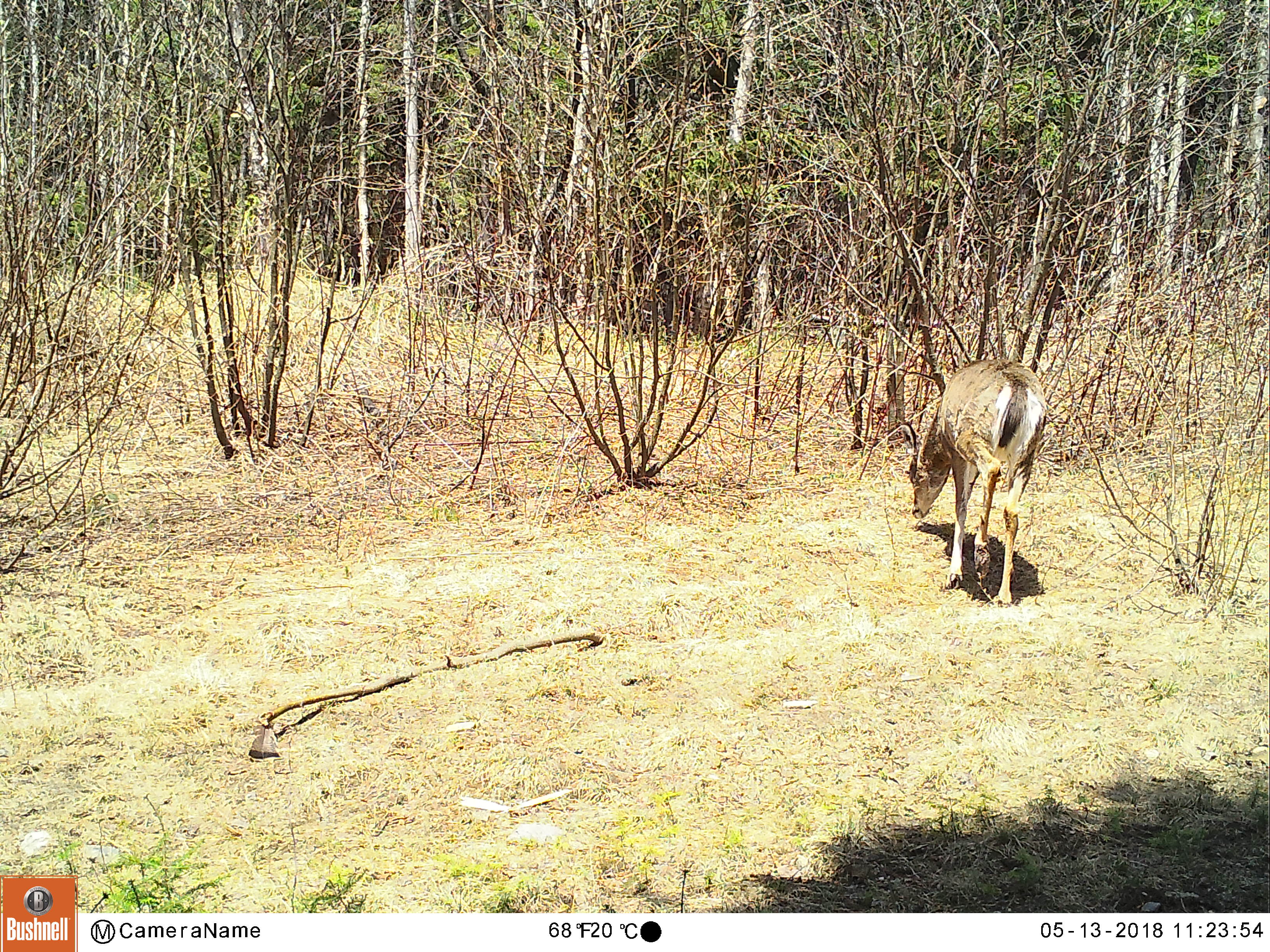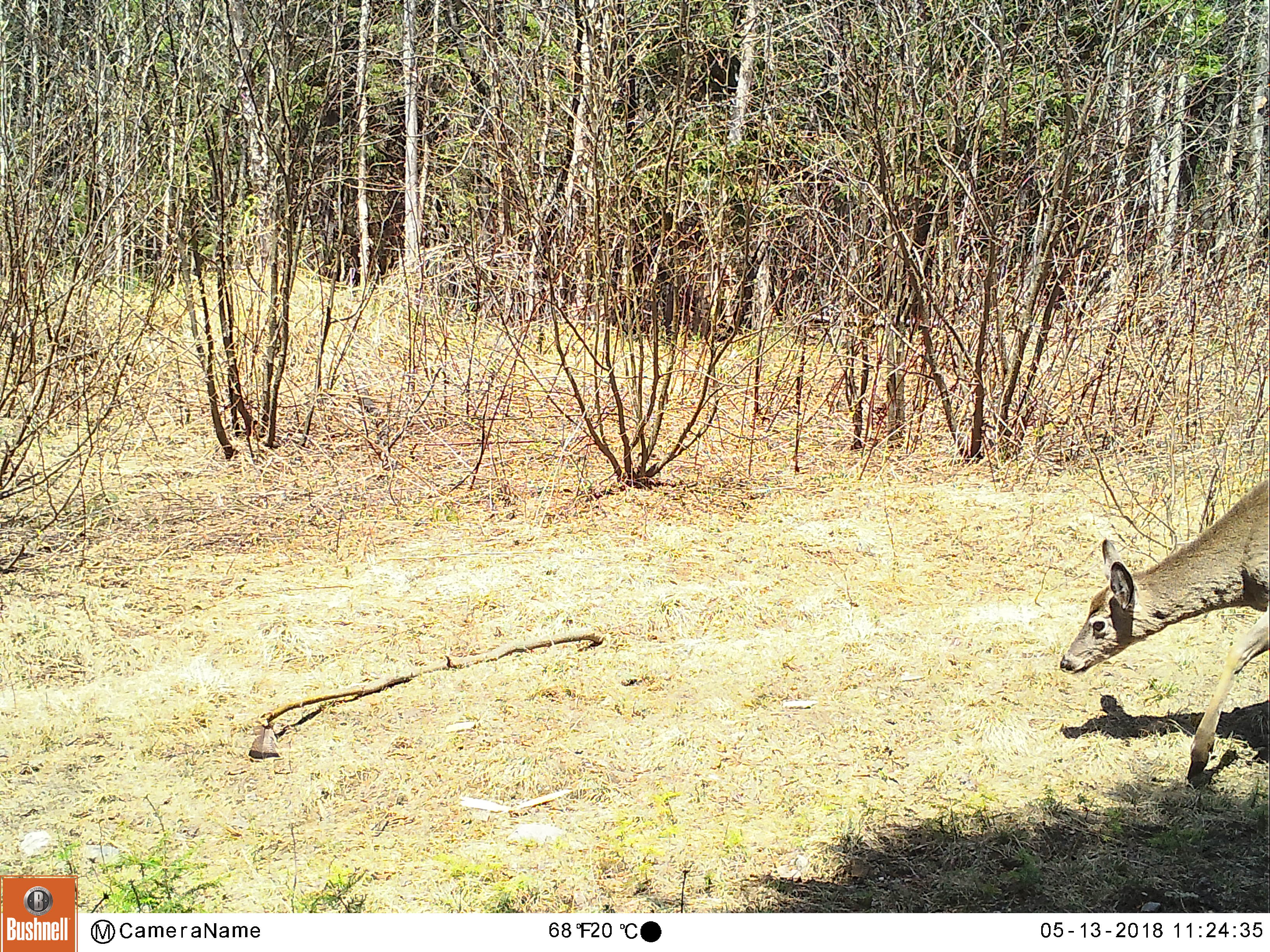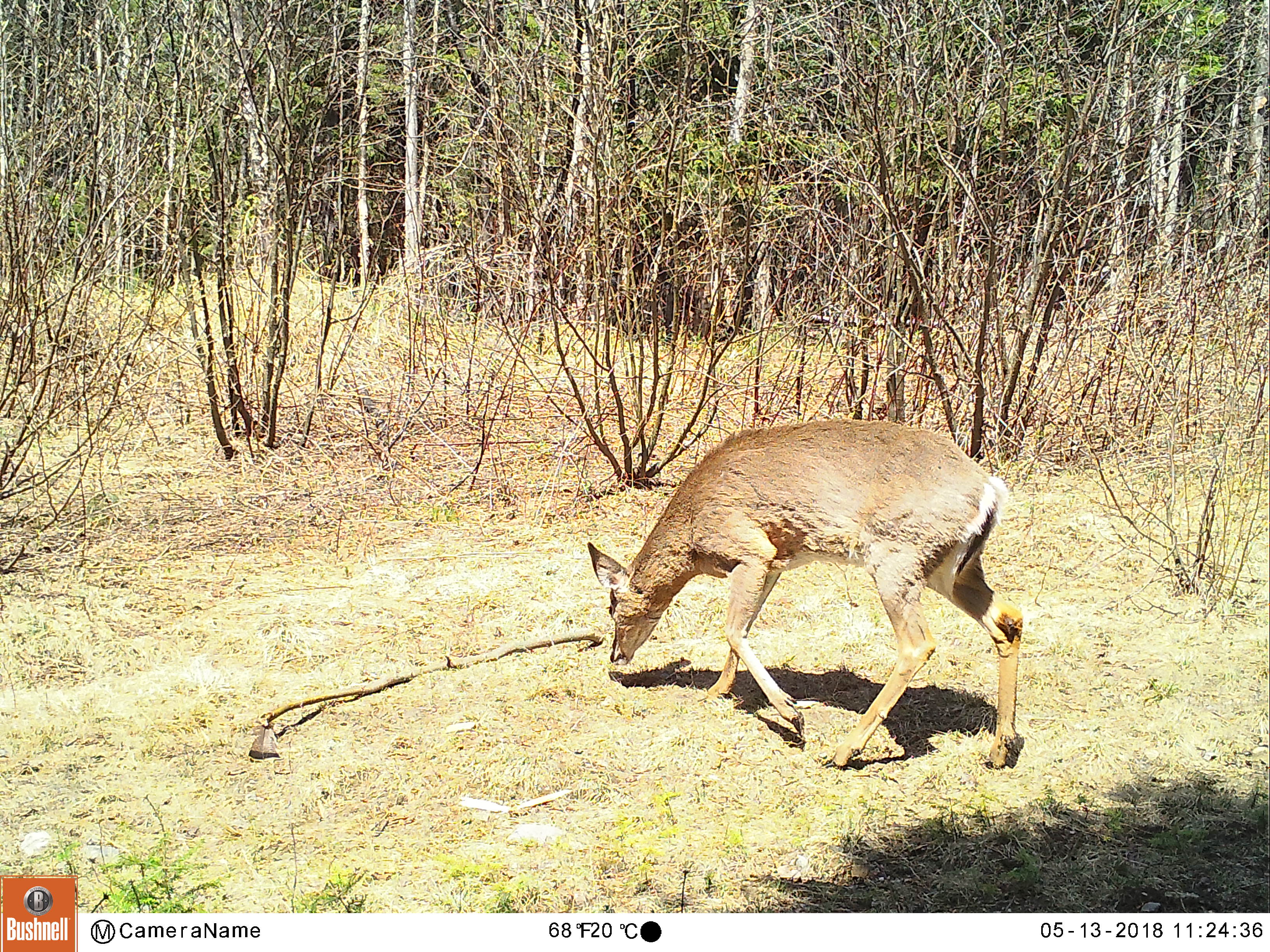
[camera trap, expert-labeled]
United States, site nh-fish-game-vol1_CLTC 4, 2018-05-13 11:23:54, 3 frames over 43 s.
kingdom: Animalia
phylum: Chordata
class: Mammalia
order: Artiodactyla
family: Cervidae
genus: Odocoileus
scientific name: Odocoileus virginianus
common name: white-tailed deer